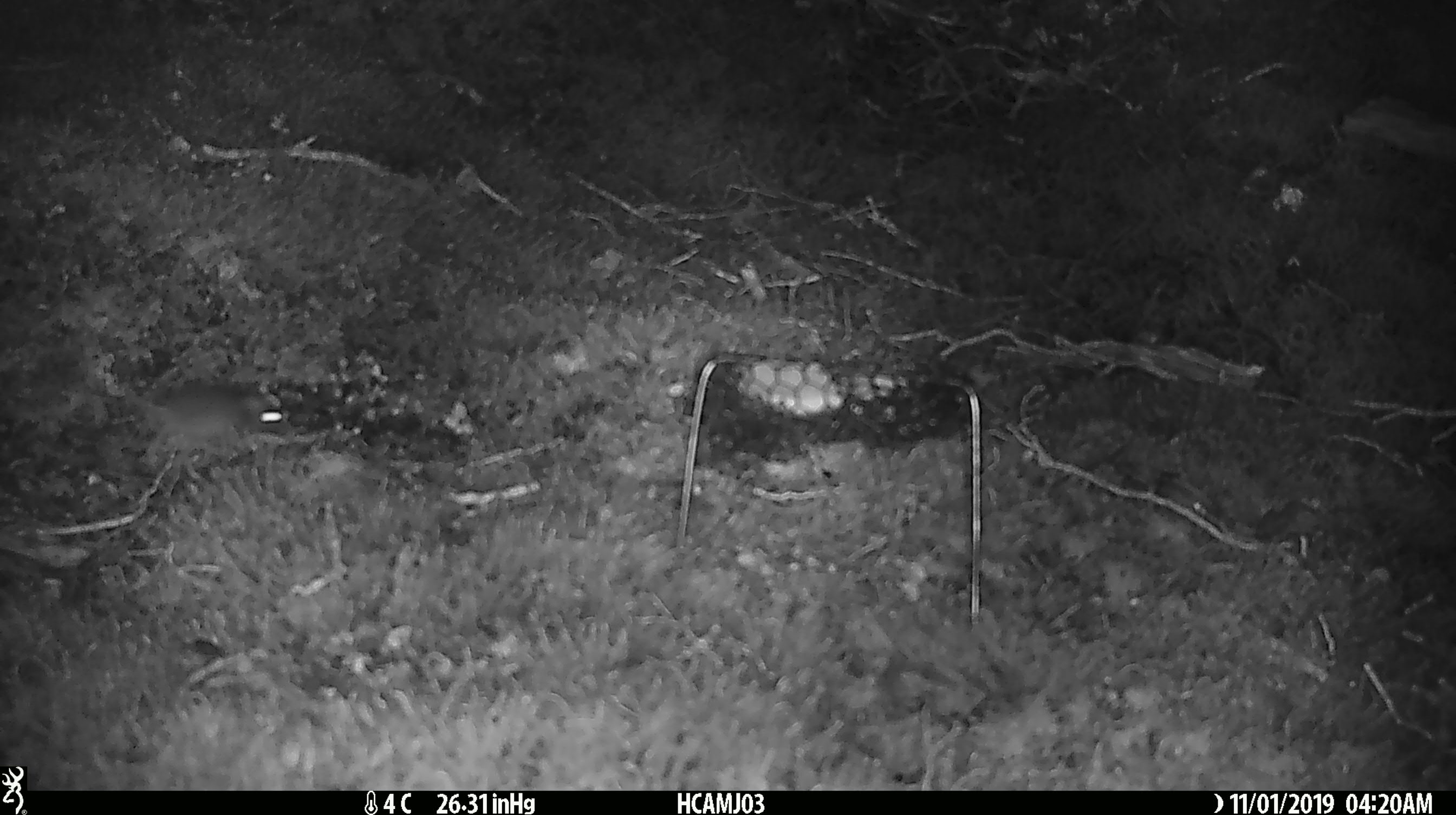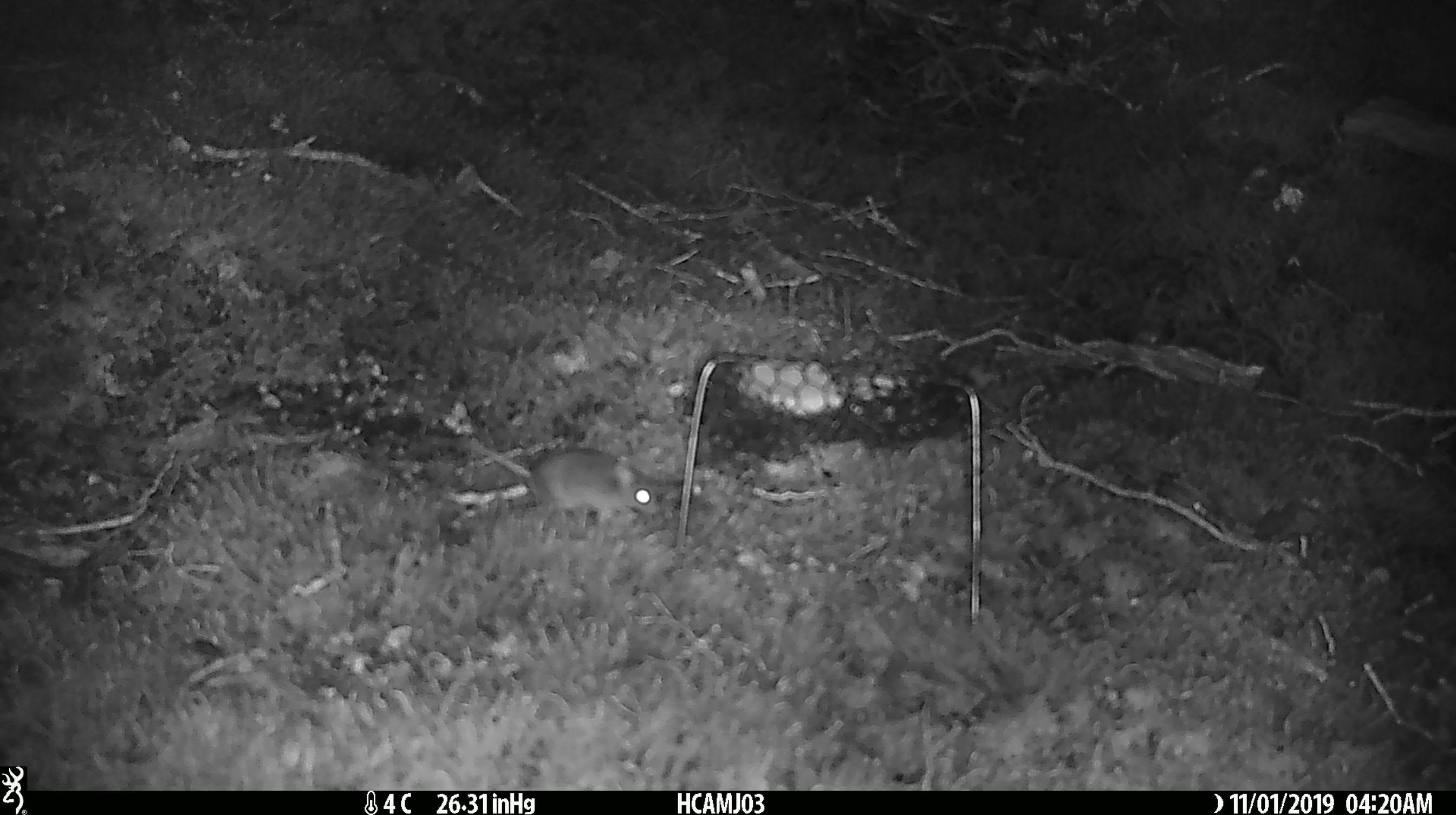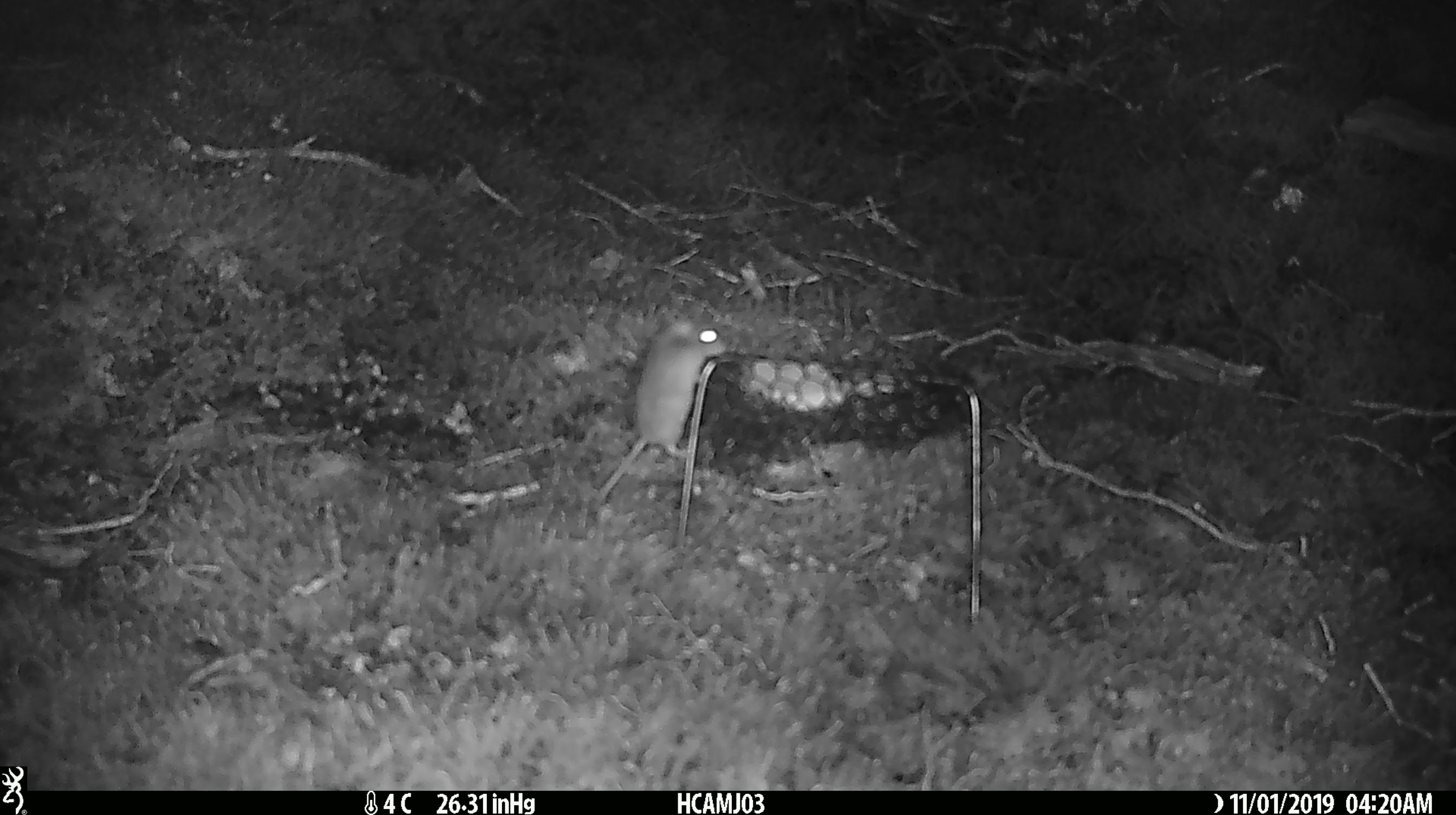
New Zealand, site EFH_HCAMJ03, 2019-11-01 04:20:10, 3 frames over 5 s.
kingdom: Animalia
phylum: Chordata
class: Mammalia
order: Rodentia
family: Muridae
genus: Mus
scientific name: Mus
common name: mouse